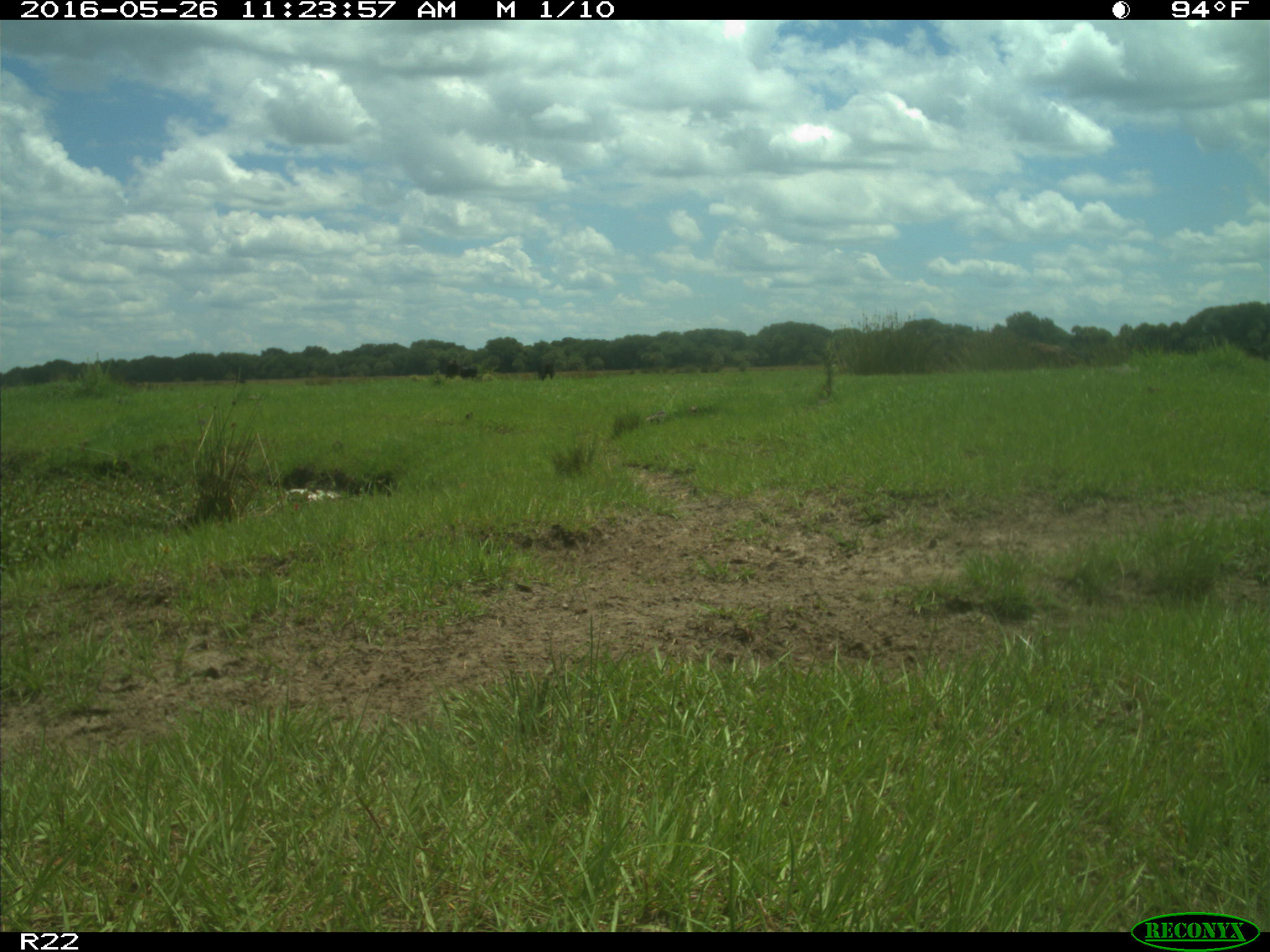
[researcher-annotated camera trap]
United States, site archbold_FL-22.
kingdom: Animalia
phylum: Chordata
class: Mammalia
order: Artiodactyla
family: Bovidae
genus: Bos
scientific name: Bos taurus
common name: domestic cow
Bos taurus (domestic cow).